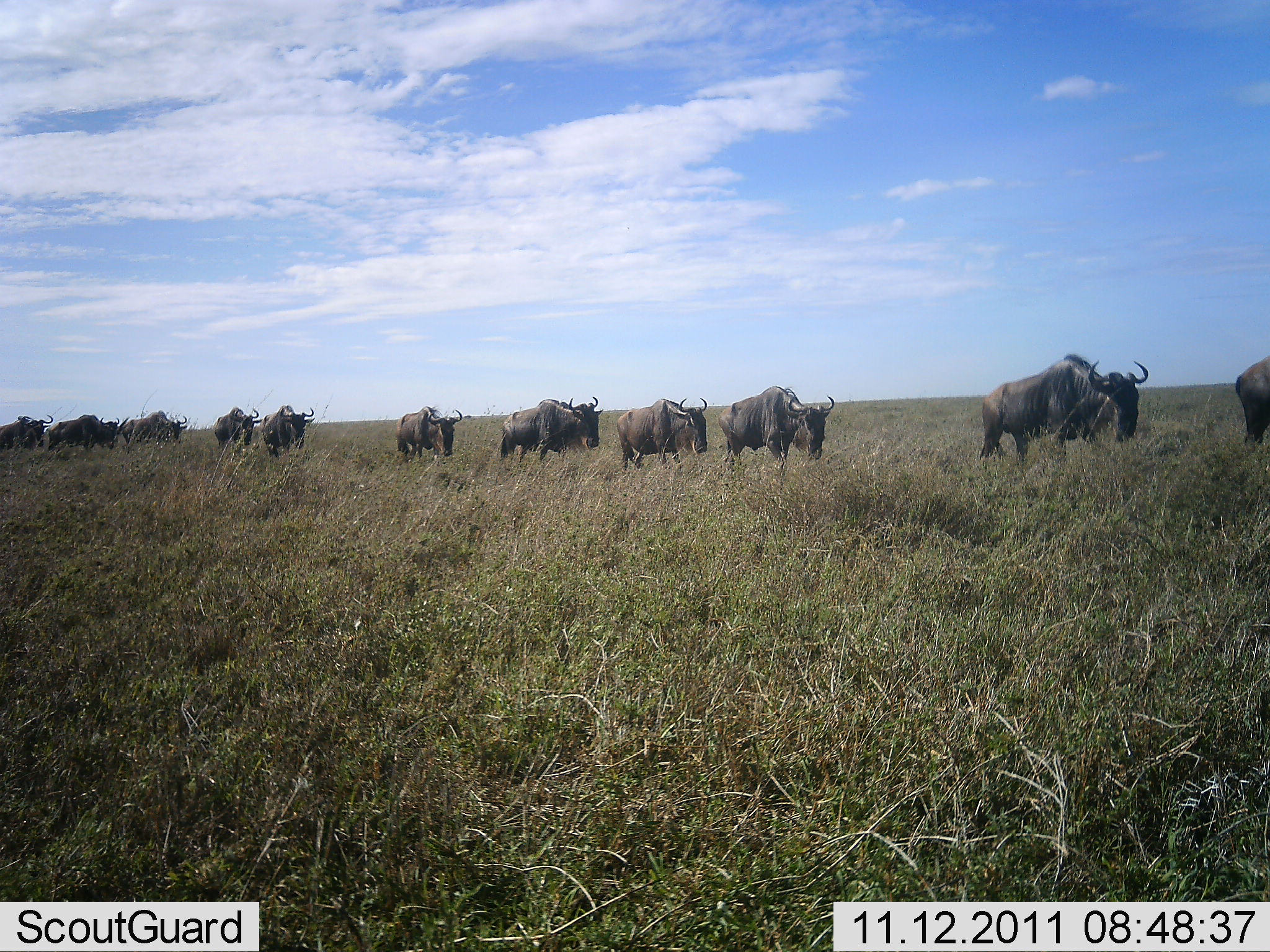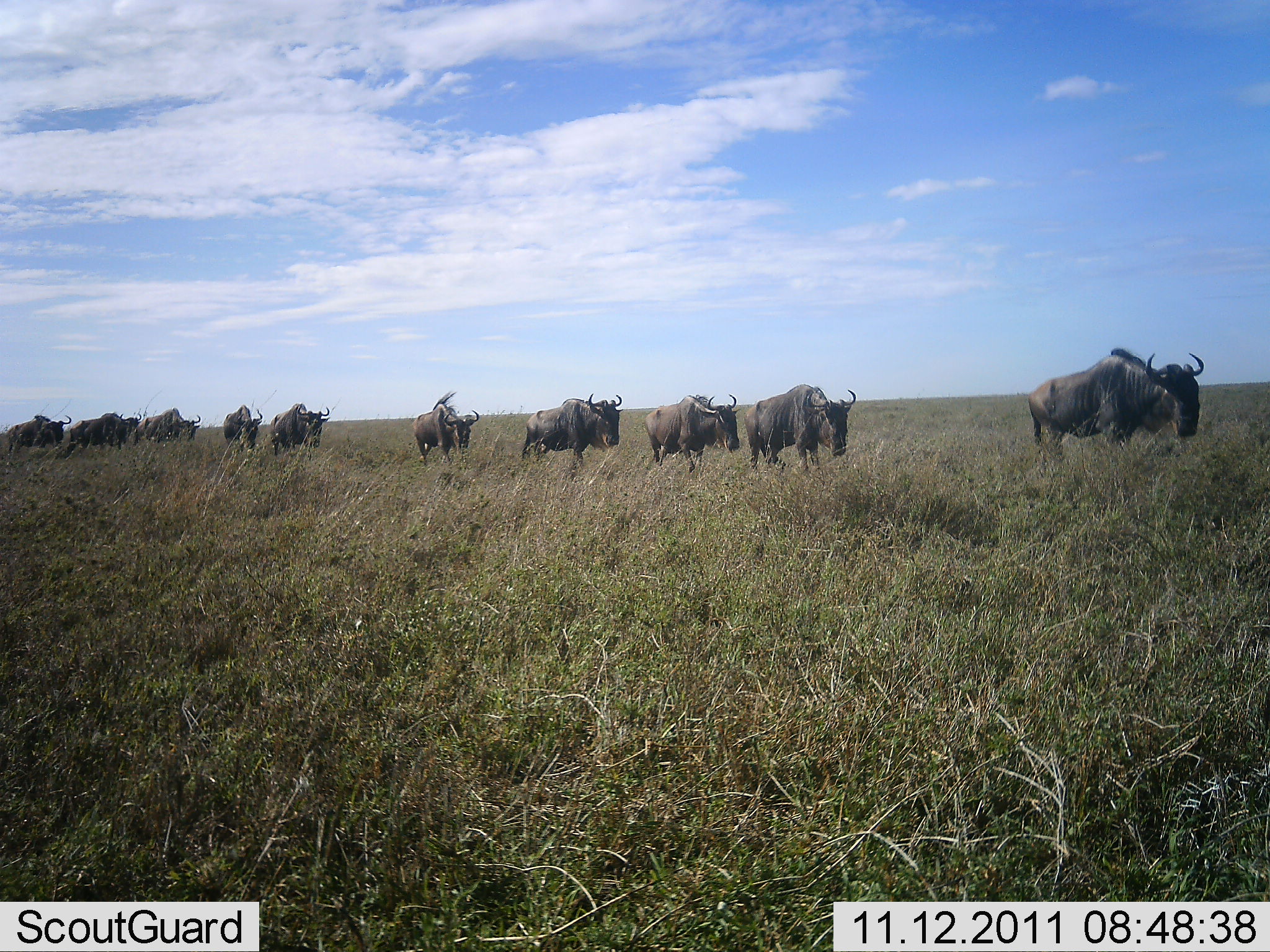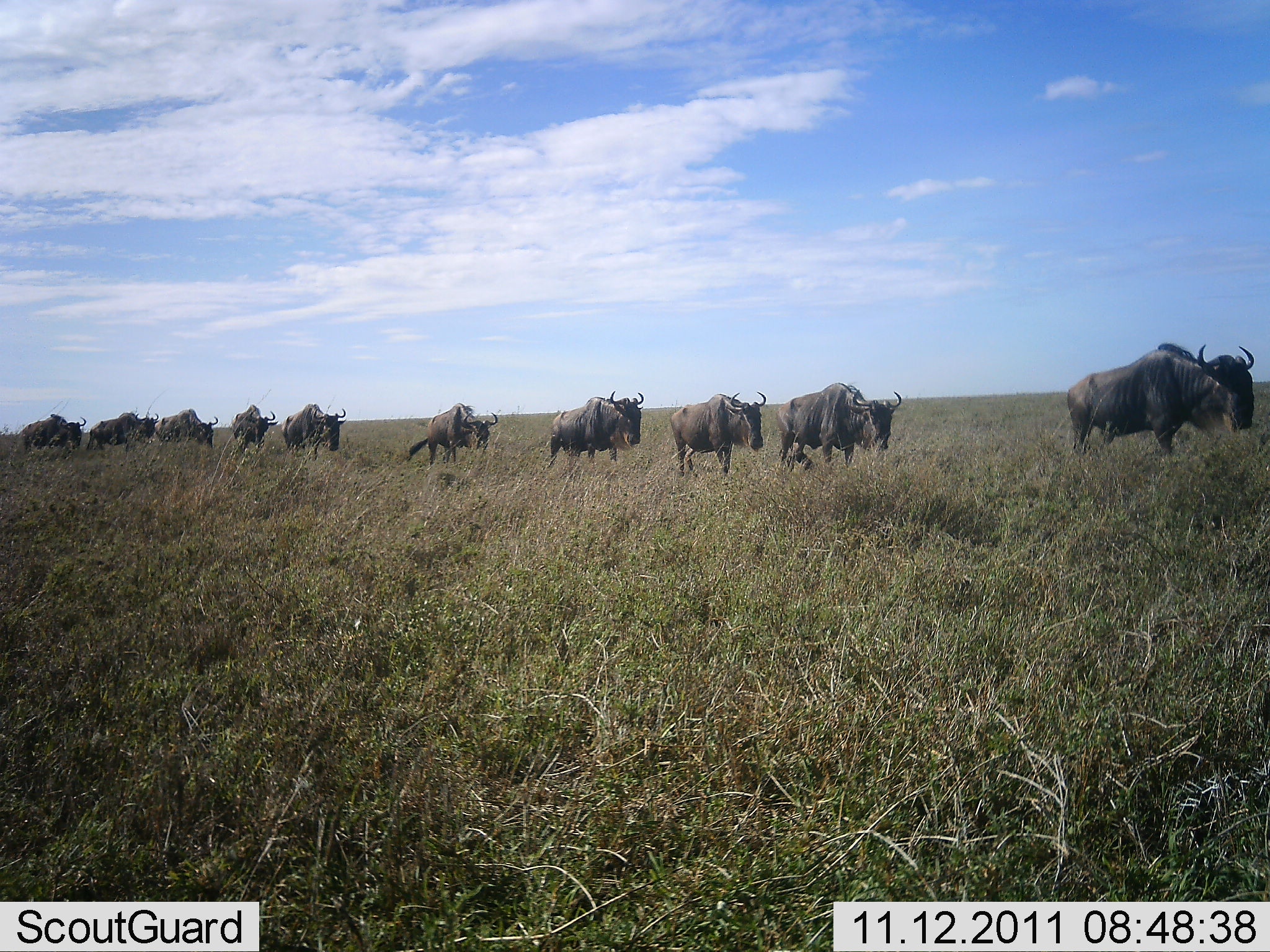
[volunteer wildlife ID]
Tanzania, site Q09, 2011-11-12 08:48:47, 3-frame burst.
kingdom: Animalia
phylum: Chordata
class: Mammalia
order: Artiodactyla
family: Bovidae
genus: Connochaetes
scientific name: Connochaetes taurinus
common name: blue wildebeest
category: wildebeest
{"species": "wildebeest (blue wildebeest) (Connochaetes taurinus)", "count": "11-50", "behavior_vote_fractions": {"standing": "6%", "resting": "0%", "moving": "100%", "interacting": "0%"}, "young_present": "0%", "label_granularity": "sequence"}